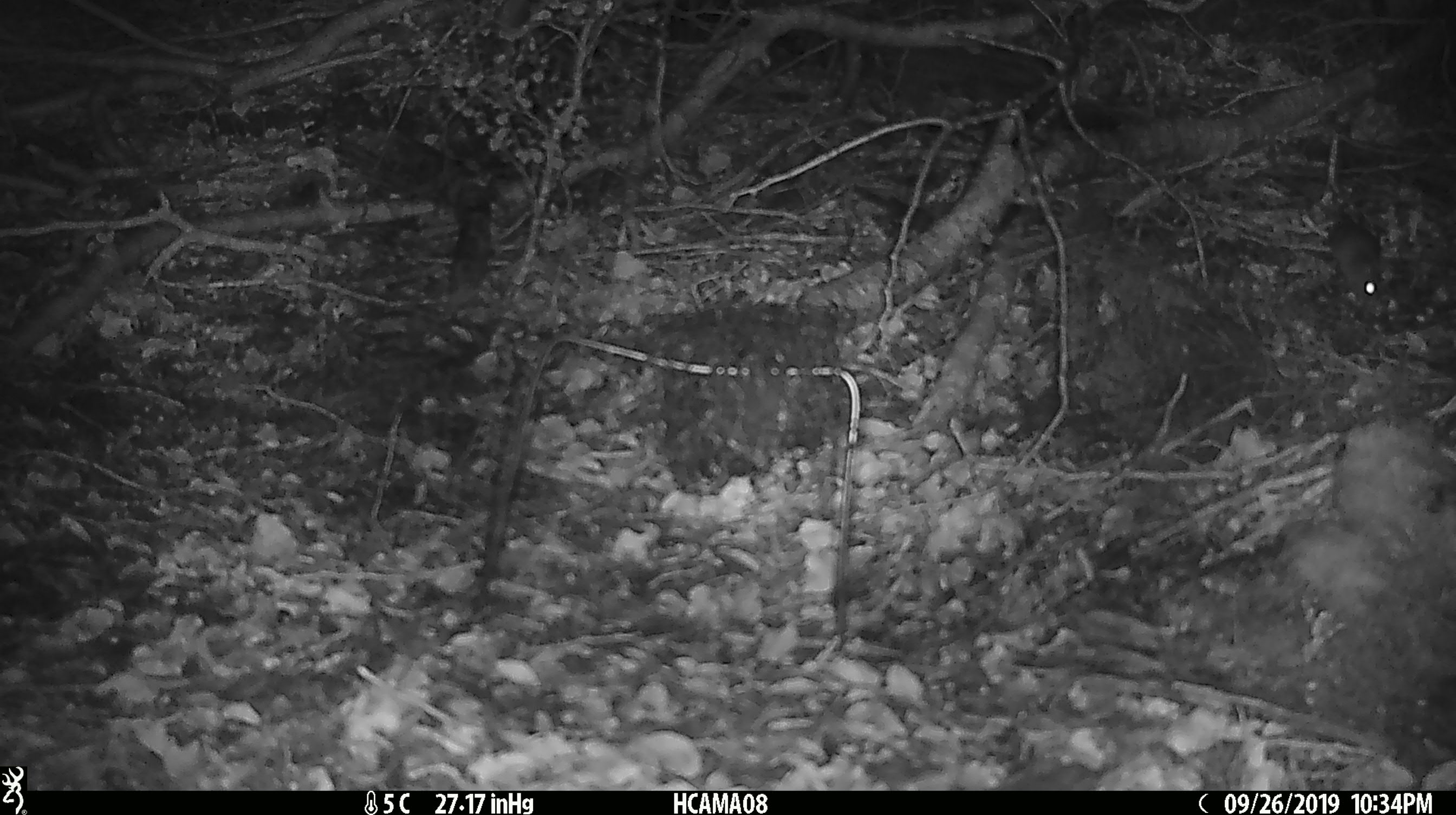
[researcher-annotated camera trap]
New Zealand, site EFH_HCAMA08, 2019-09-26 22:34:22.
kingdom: Animalia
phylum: Chordata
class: Mammalia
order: Rodentia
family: Muridae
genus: Mus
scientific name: Mus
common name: mouse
Mouse (Mus).